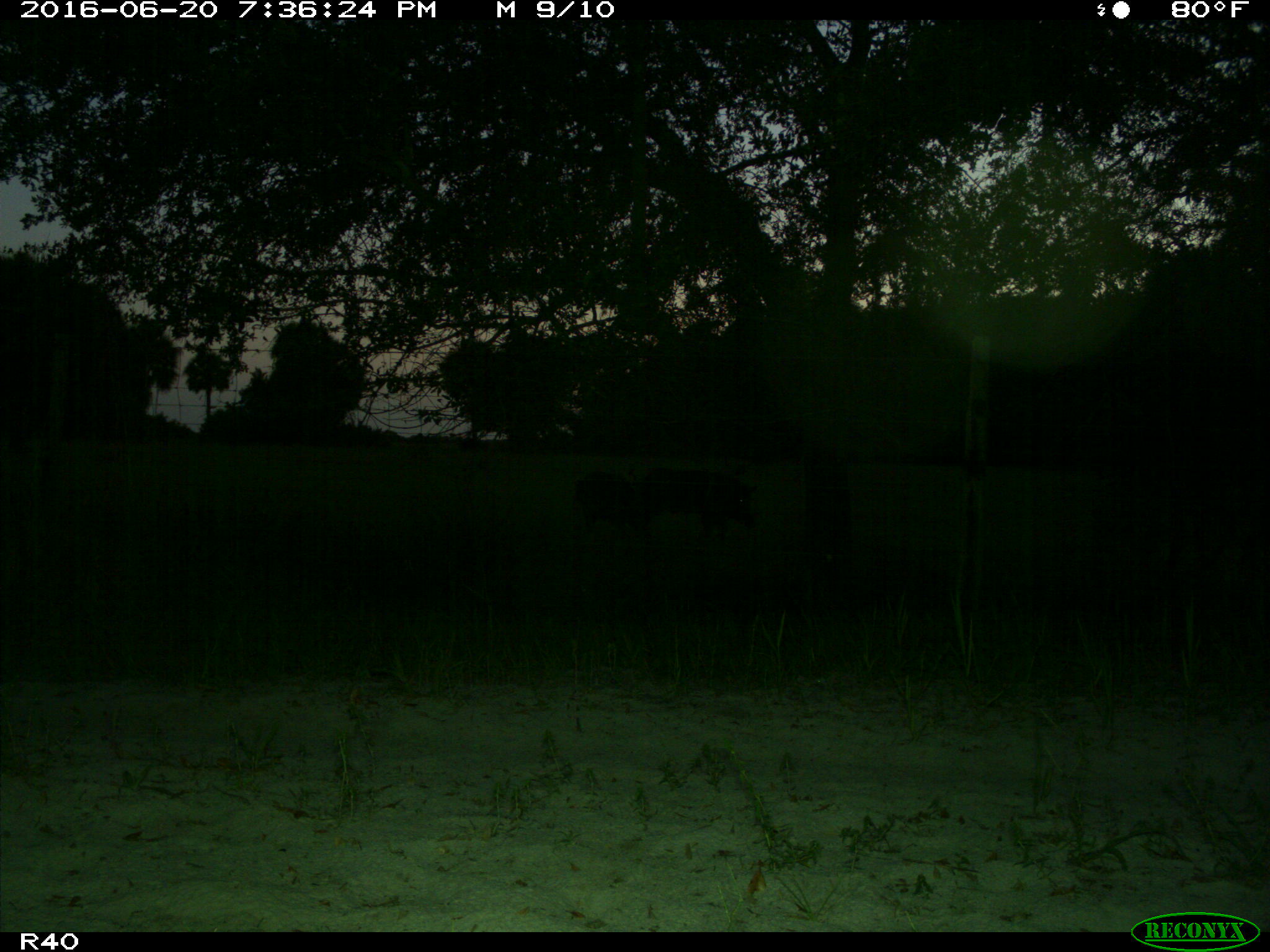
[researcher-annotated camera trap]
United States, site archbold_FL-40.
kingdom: Animalia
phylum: Chordata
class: Mammalia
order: Artiodactyla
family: Suidae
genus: Sus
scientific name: Sus scrofa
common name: wild boar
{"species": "Sus scrofa (wild boar)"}